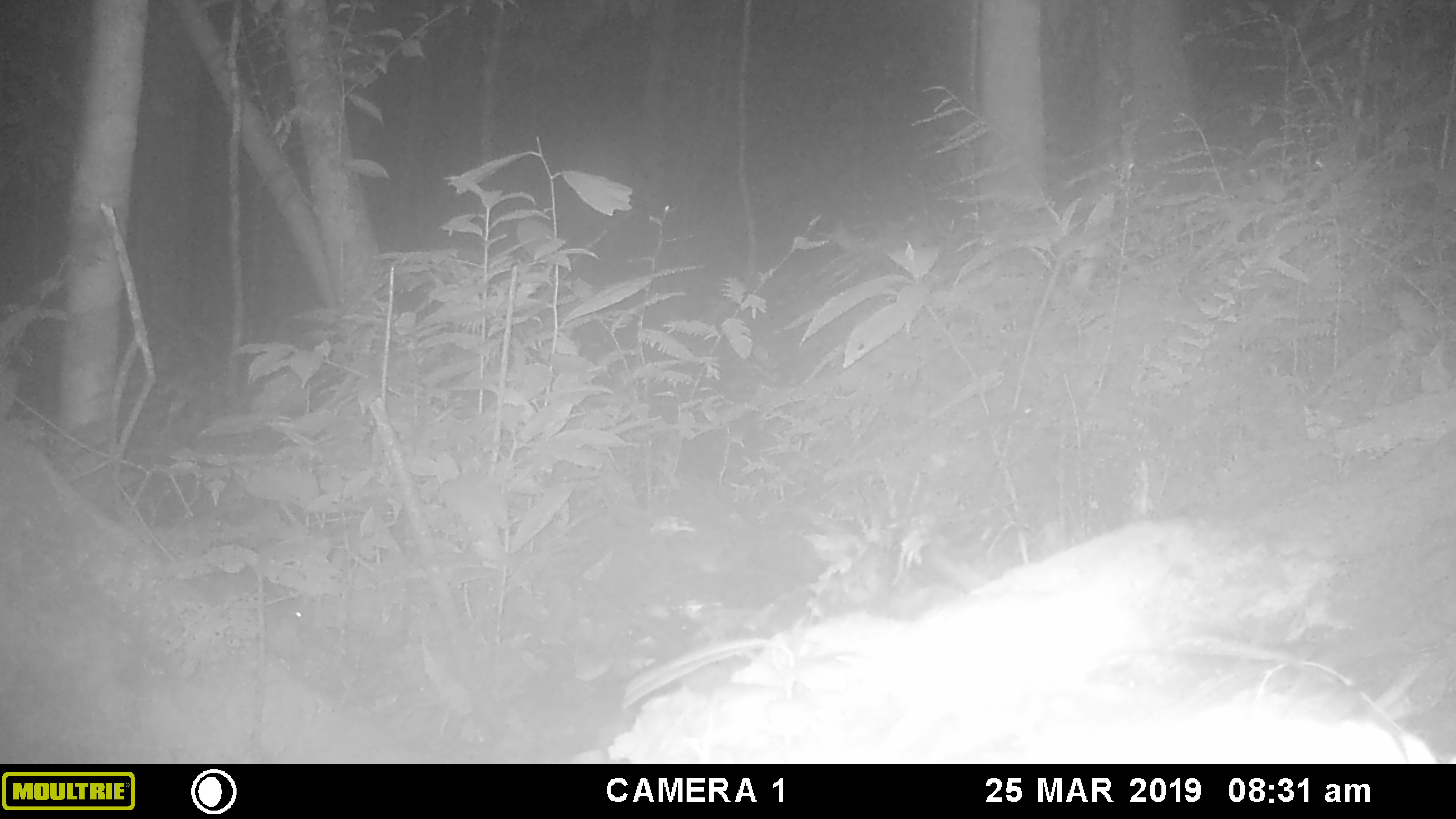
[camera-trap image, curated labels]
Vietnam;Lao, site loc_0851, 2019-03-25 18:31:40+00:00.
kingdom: Animalia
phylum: Chordata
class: Mammalia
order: Rodentia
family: Muridae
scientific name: Muridae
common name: old-world mice and rats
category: unidentified murid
Unidentified murid (old-world mice and rats) (Muridae). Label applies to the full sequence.